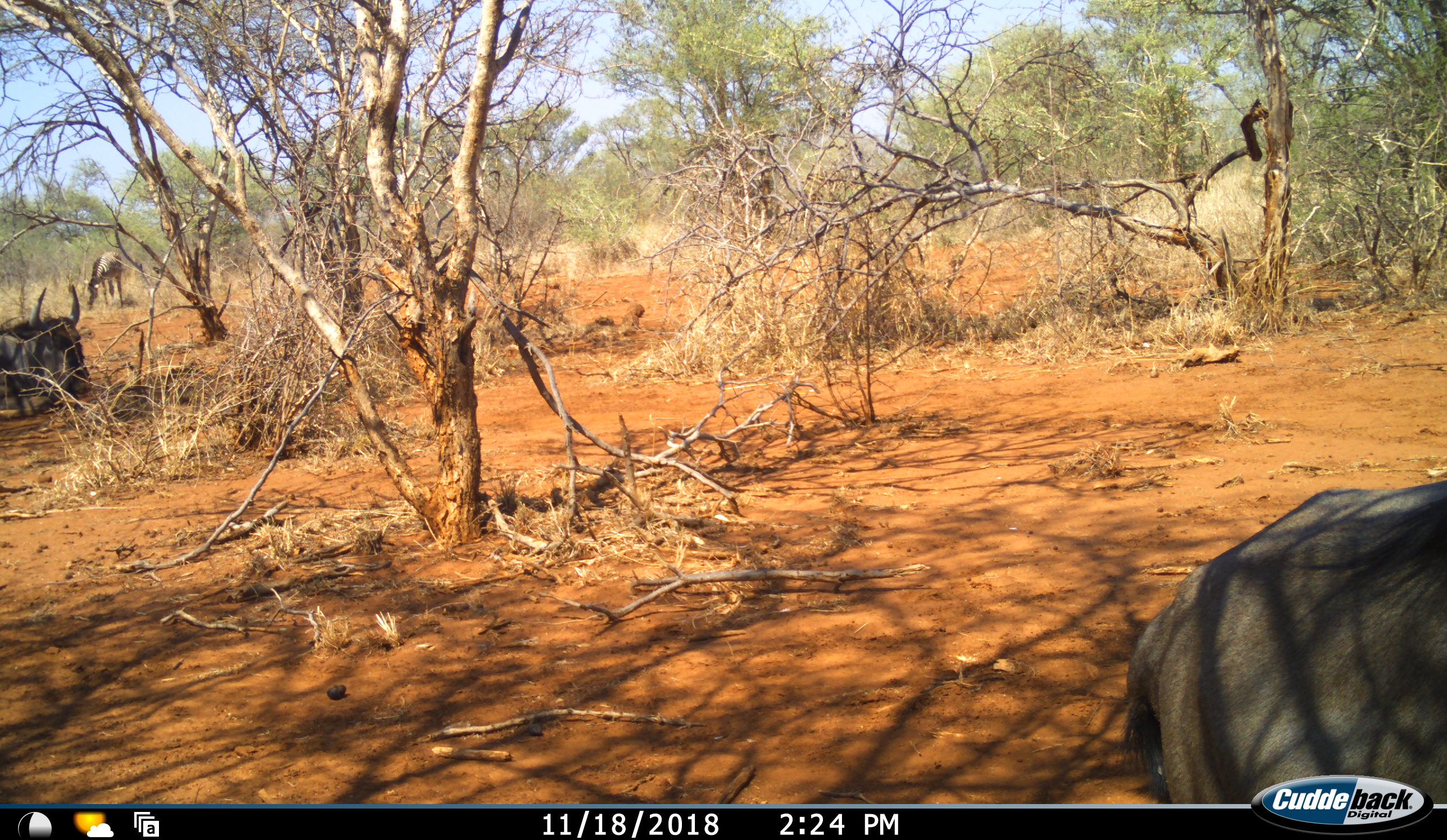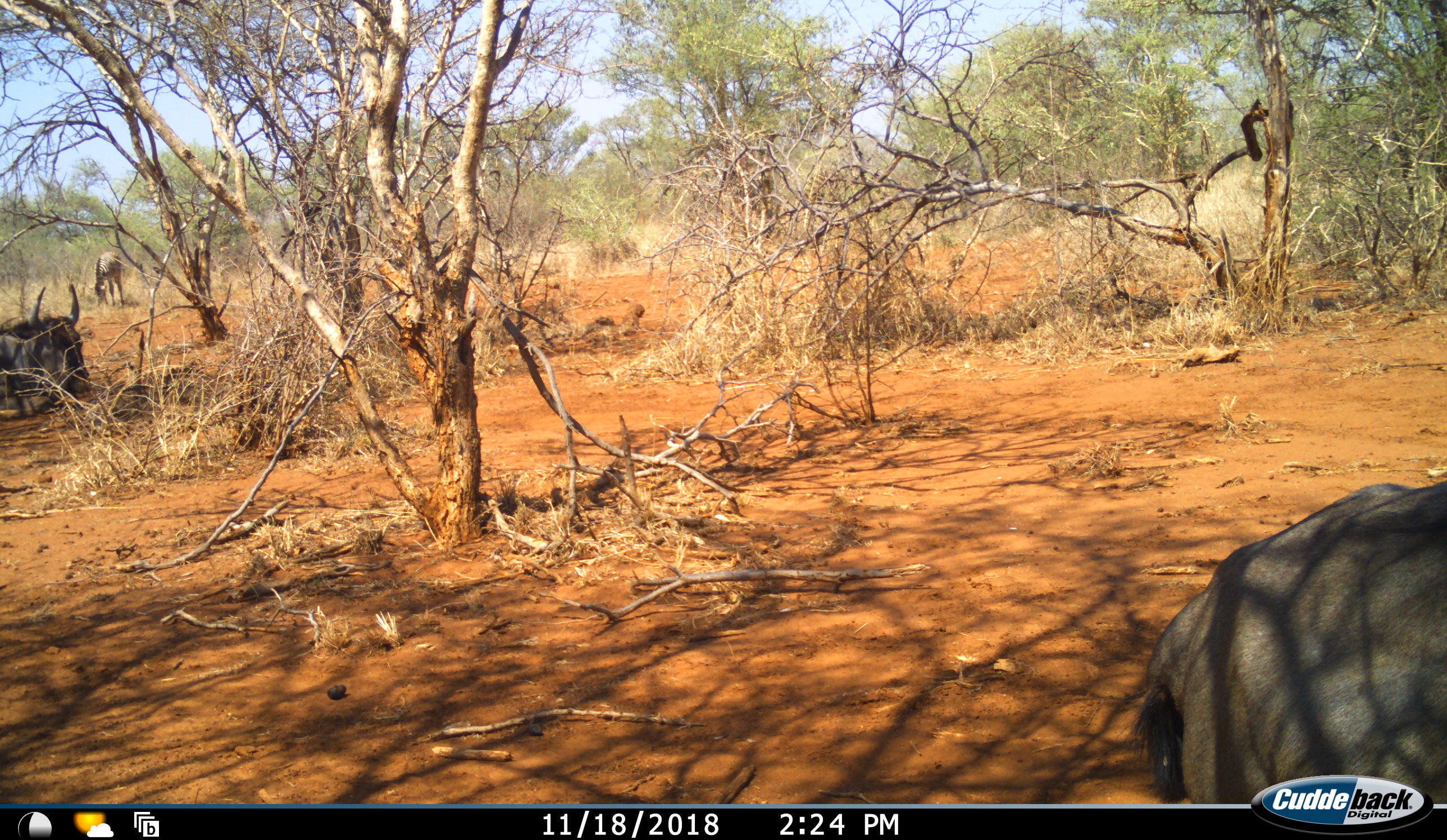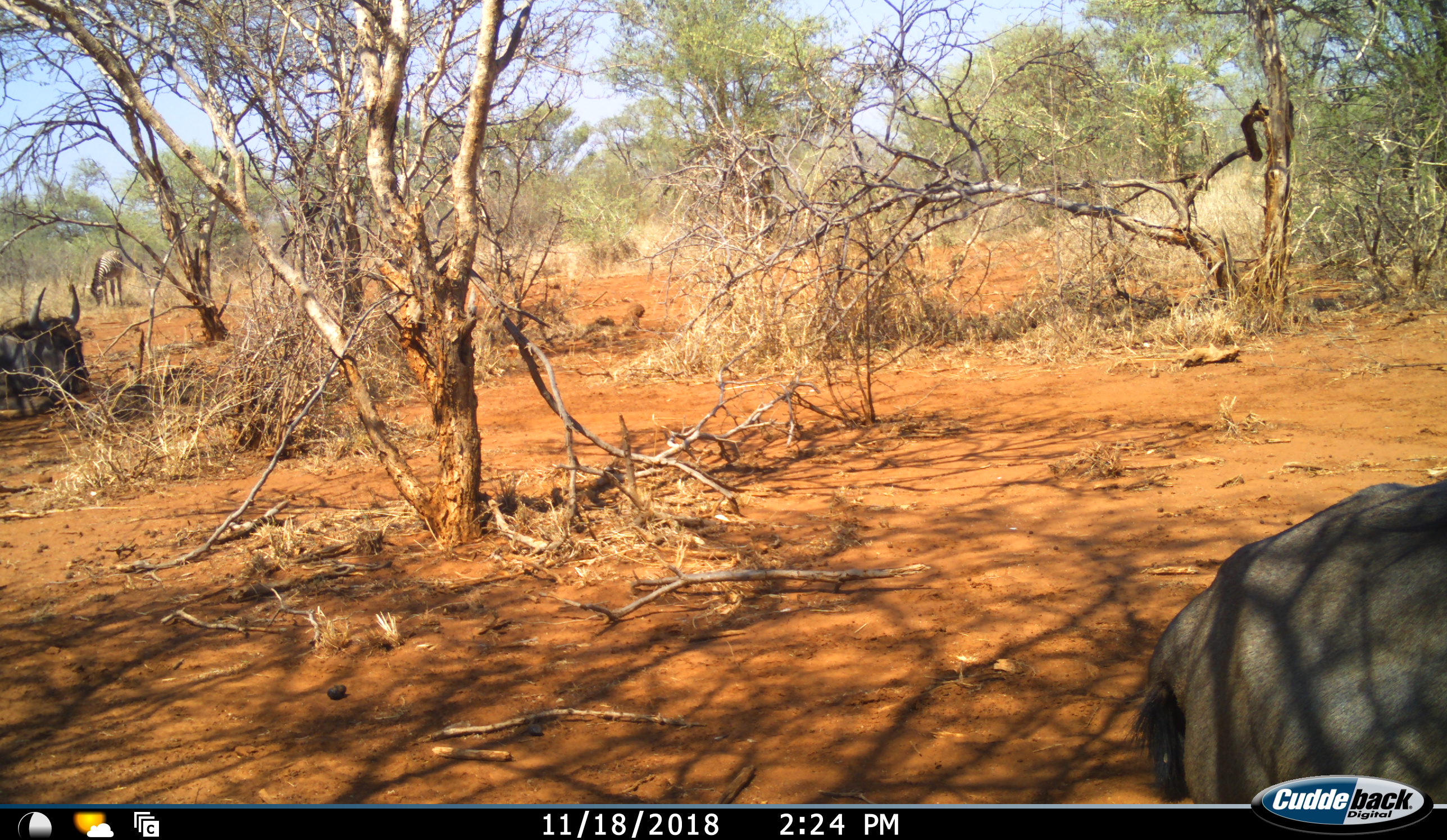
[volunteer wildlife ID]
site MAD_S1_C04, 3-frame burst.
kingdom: Animalia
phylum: Chordata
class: Mammalia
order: Artiodactyla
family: Bovidae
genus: Connochaetes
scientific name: Connochaetes taurinus taurinus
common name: blue wildebeest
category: wildebeestblue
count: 2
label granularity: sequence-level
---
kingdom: Animalia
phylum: Chordata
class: Mammalia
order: Perissodactyla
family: Equidae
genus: Equus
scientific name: Equus quagga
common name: plains zebra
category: zebraplains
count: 2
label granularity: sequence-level